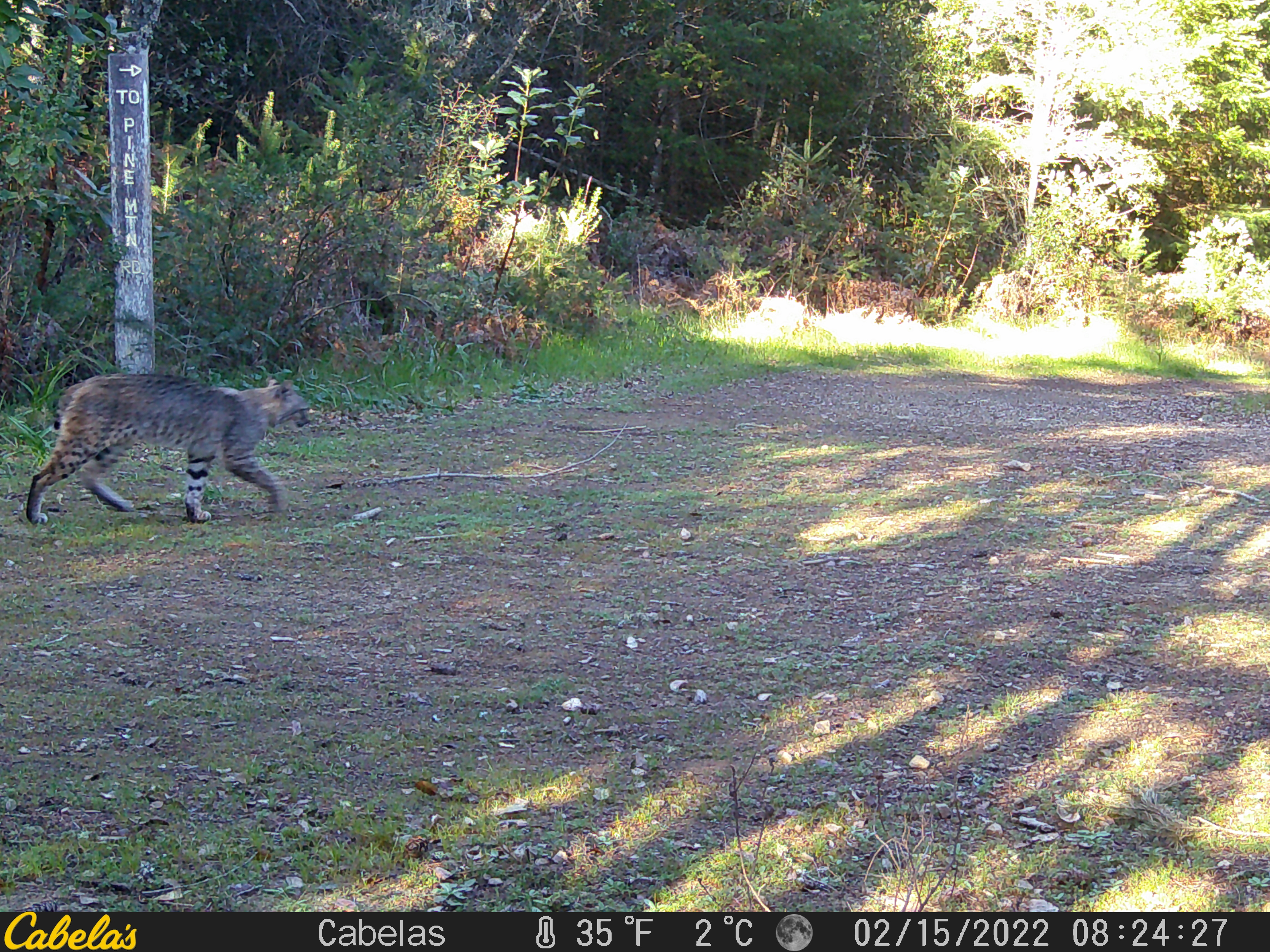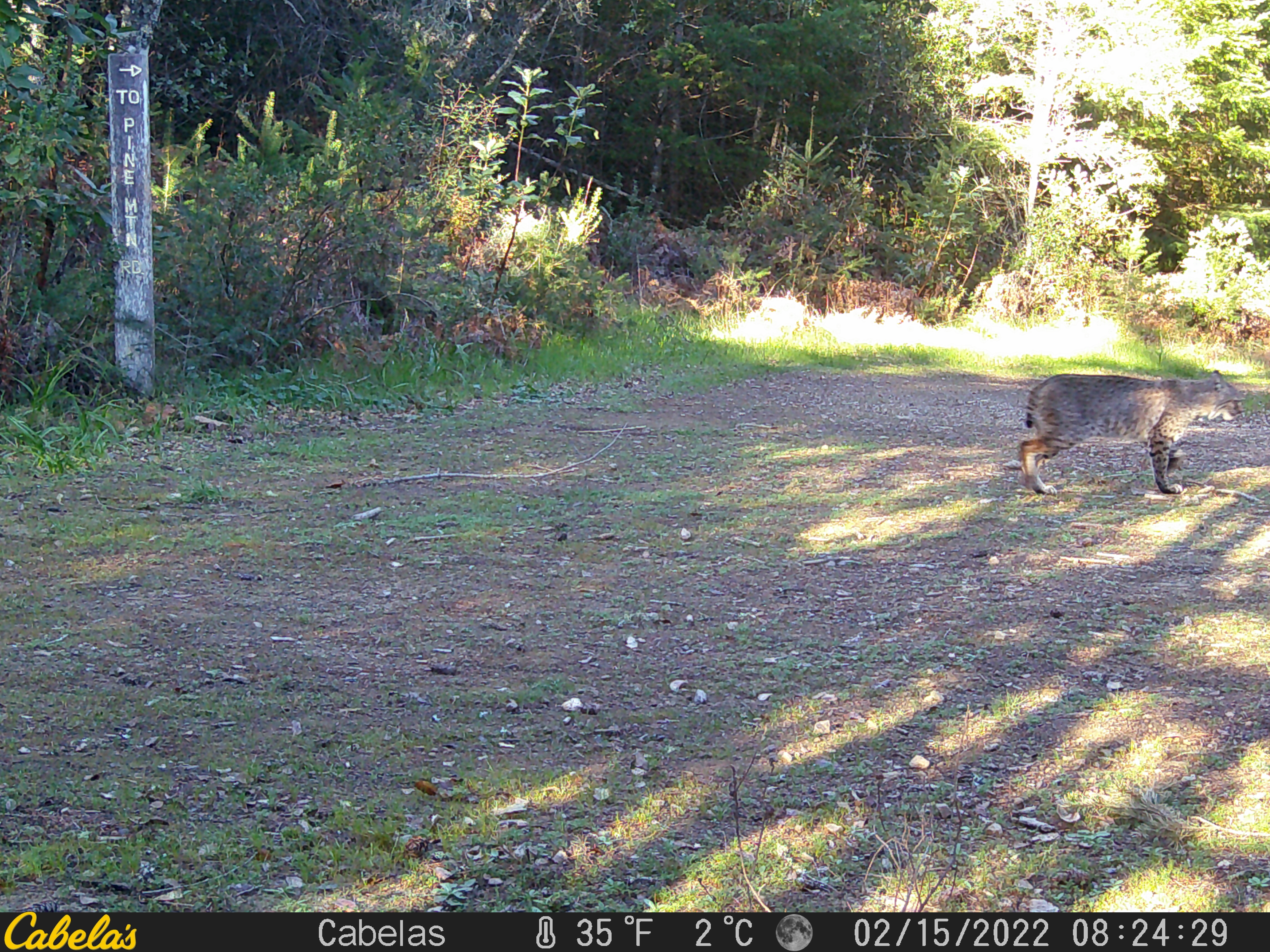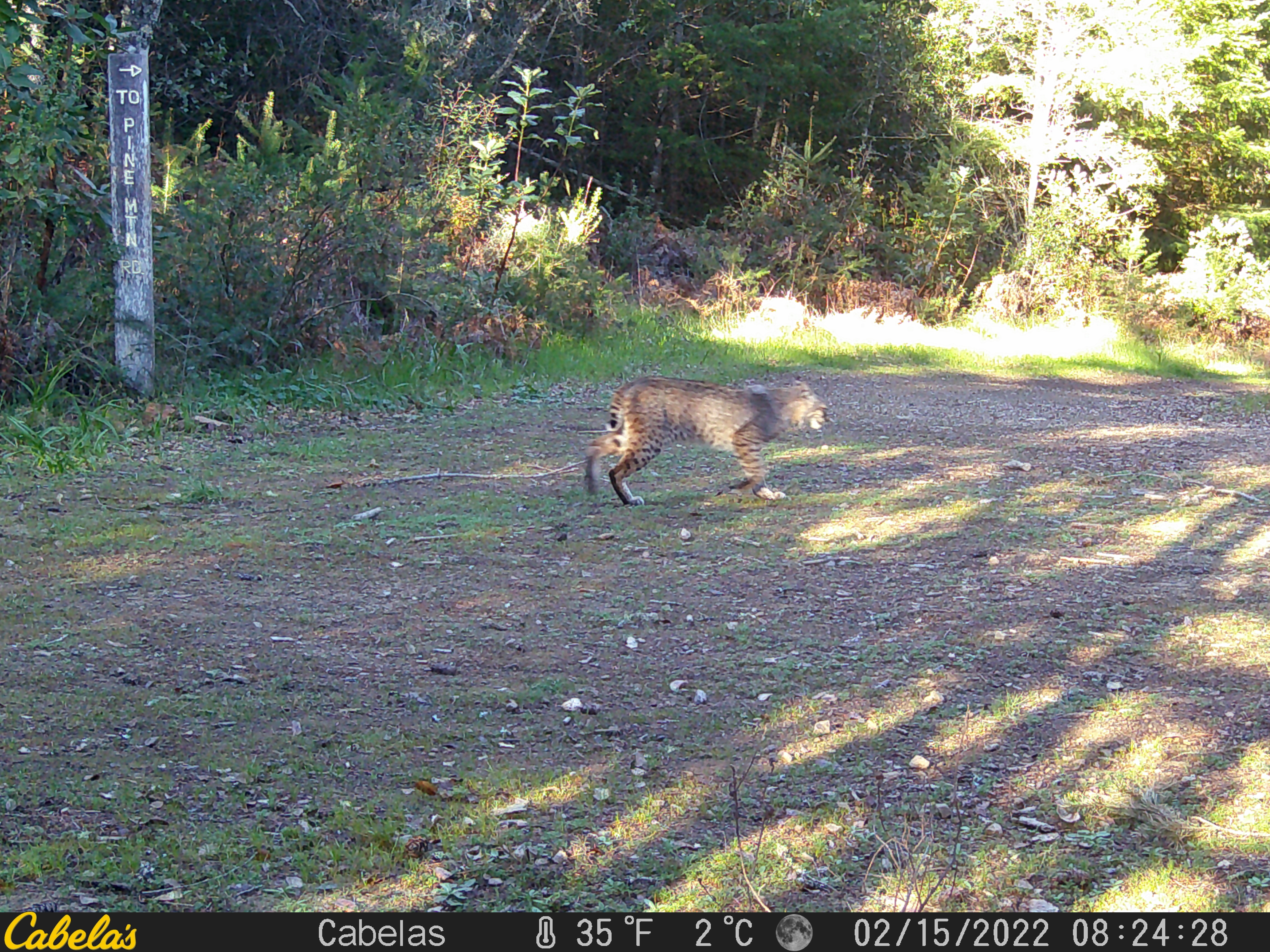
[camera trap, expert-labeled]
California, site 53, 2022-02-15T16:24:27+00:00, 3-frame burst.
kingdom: Animalia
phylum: Chordata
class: Mammalia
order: Carnivora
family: Felidae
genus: Lynx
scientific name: Lynx rufus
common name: bobcat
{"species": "bobcat (Lynx rufus)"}